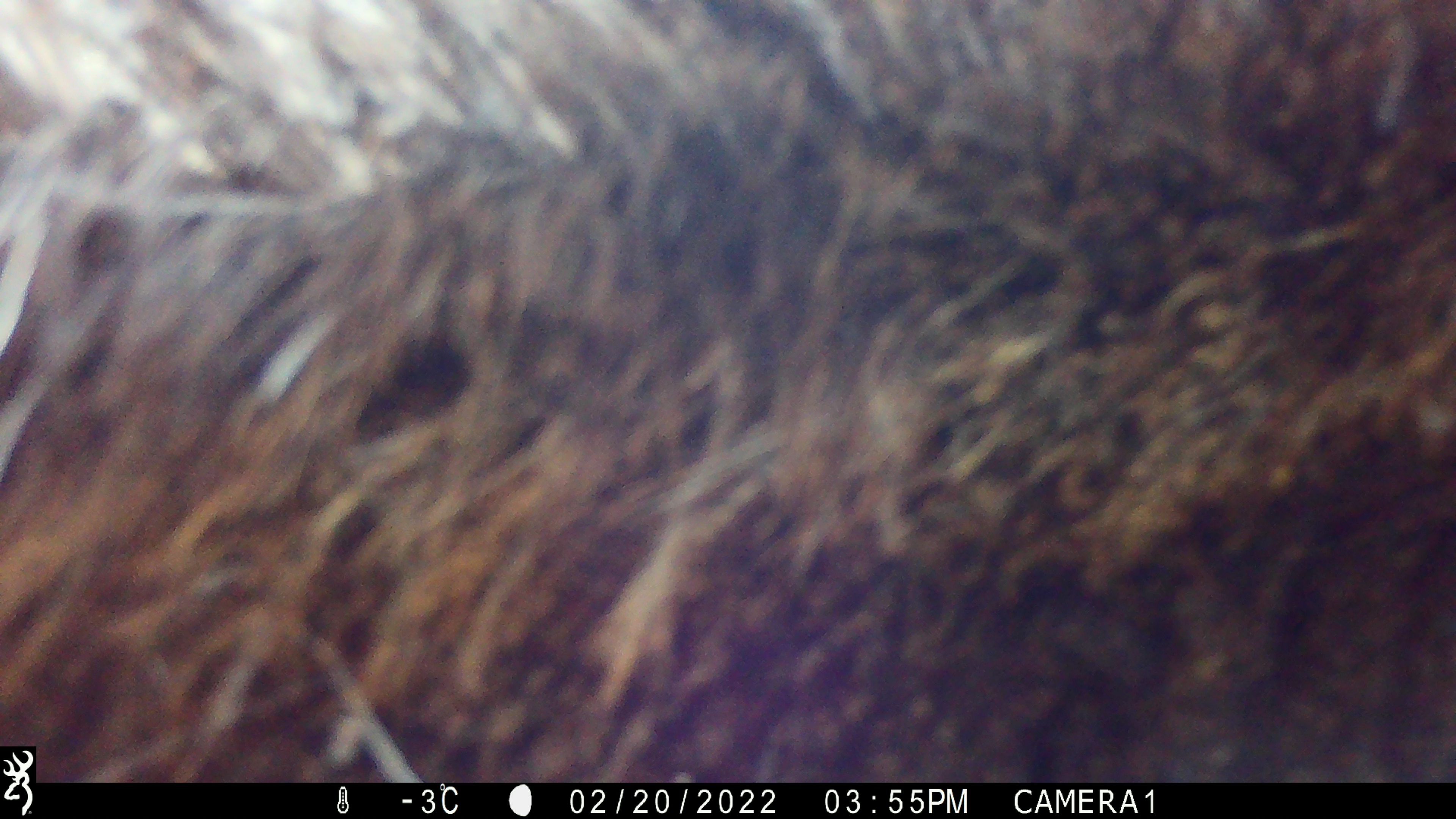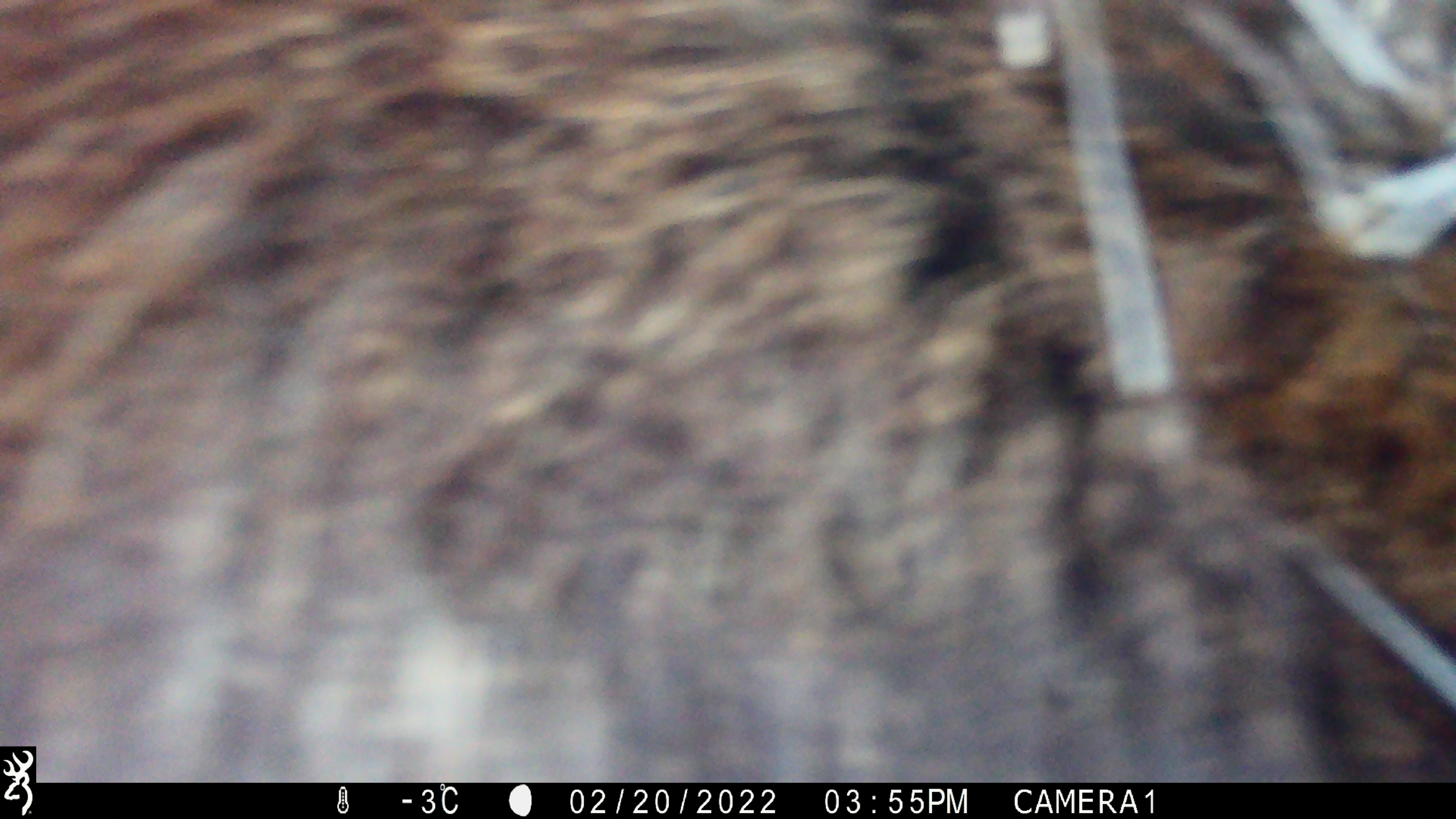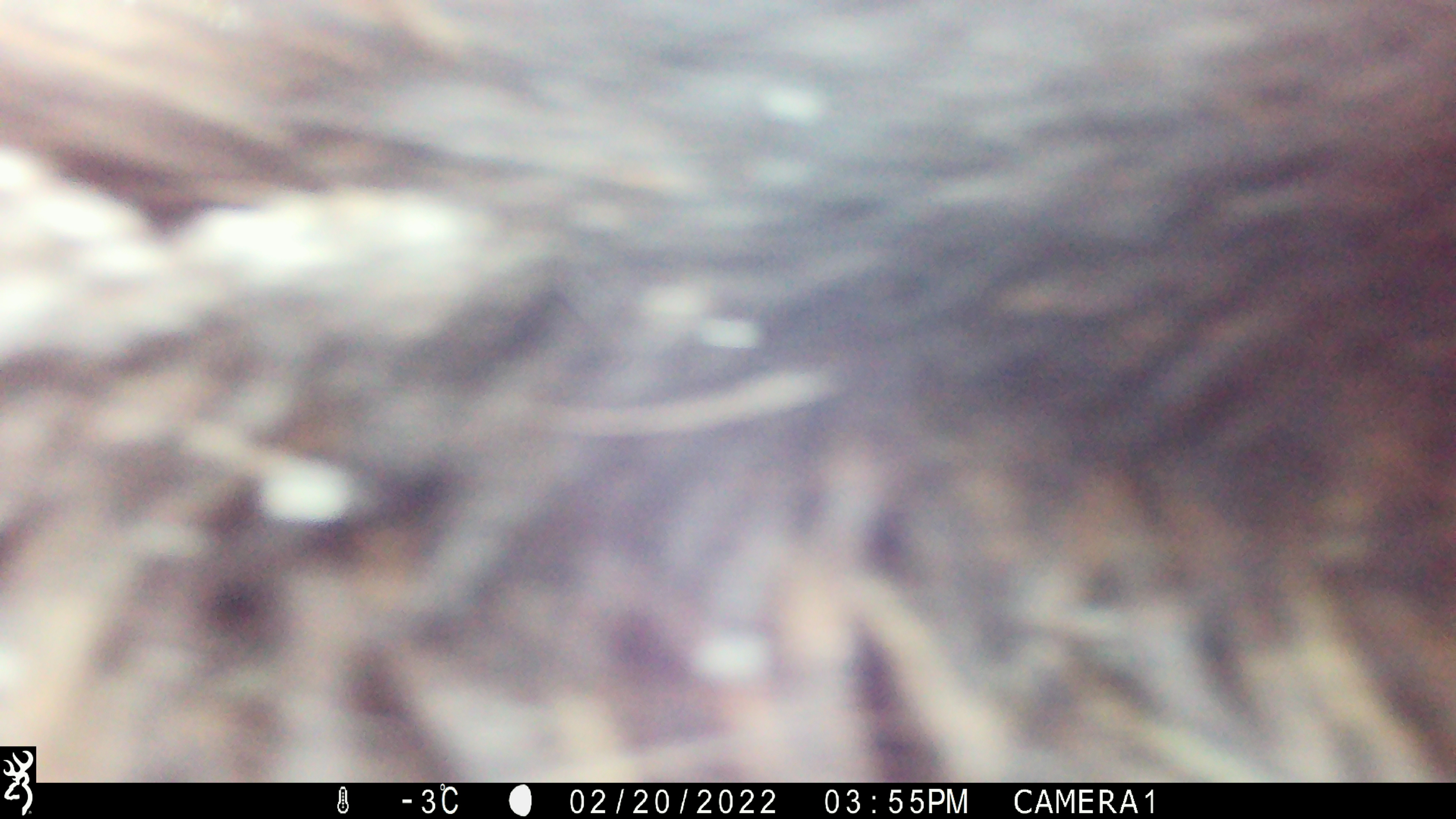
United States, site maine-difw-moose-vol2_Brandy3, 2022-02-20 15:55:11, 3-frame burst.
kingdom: Animalia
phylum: Chordata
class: Mammalia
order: Artiodactyla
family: Cervidae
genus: Alces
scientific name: Alces alces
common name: moose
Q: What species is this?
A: Moose (Alces alces).